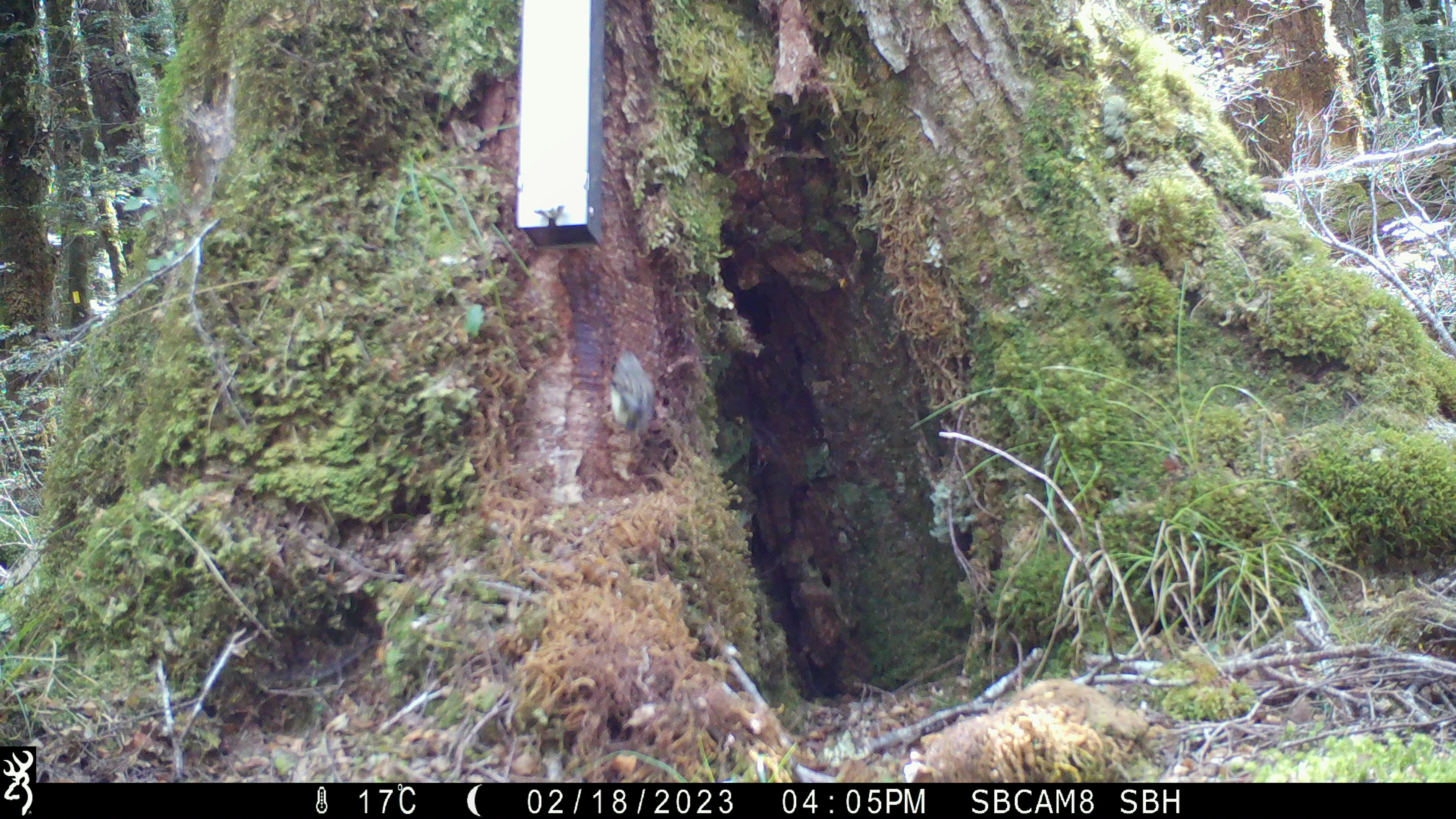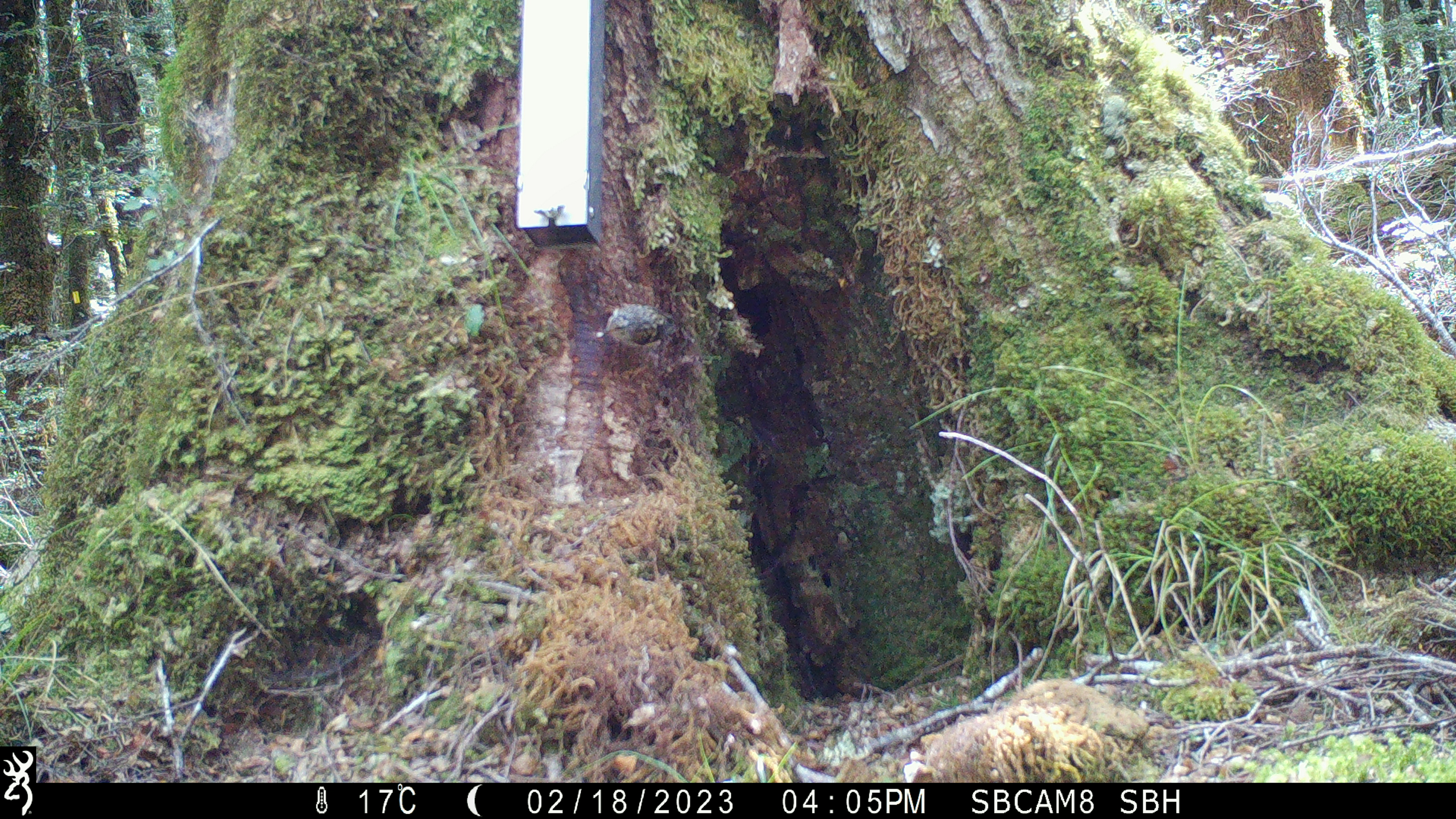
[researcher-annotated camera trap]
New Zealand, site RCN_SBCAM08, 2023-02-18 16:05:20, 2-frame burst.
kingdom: Animalia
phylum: Chordata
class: Aves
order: Passeriformes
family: Acanthisittidae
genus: Acanthisitta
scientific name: Acanthisitta chloris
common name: rifleman